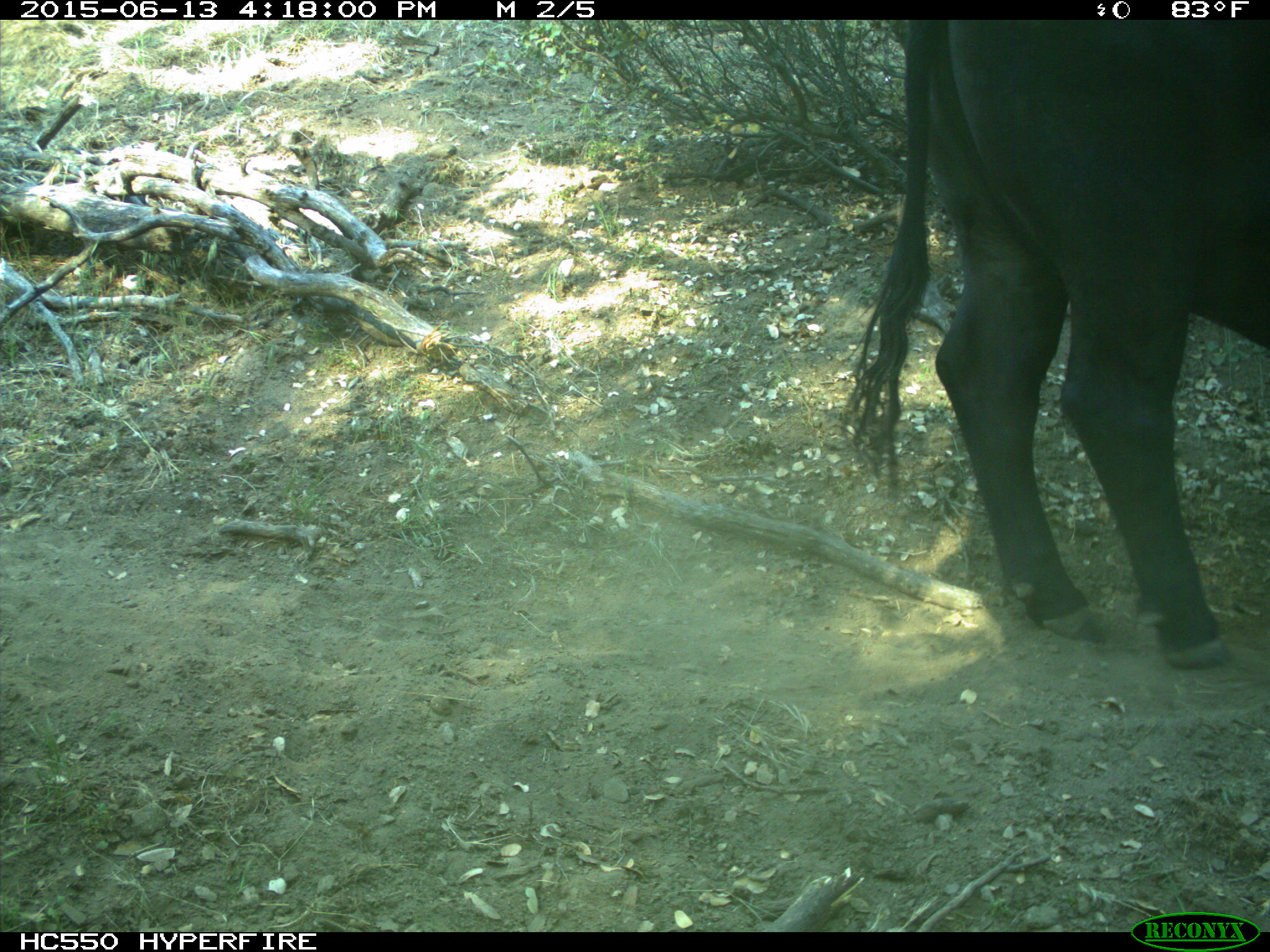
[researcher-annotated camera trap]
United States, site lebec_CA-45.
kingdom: Animalia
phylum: Chordata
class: Mammalia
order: Artiodactyla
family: Bovidae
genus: Bos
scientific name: Bos taurus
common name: domestic cow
Bos taurus (domestic cow).